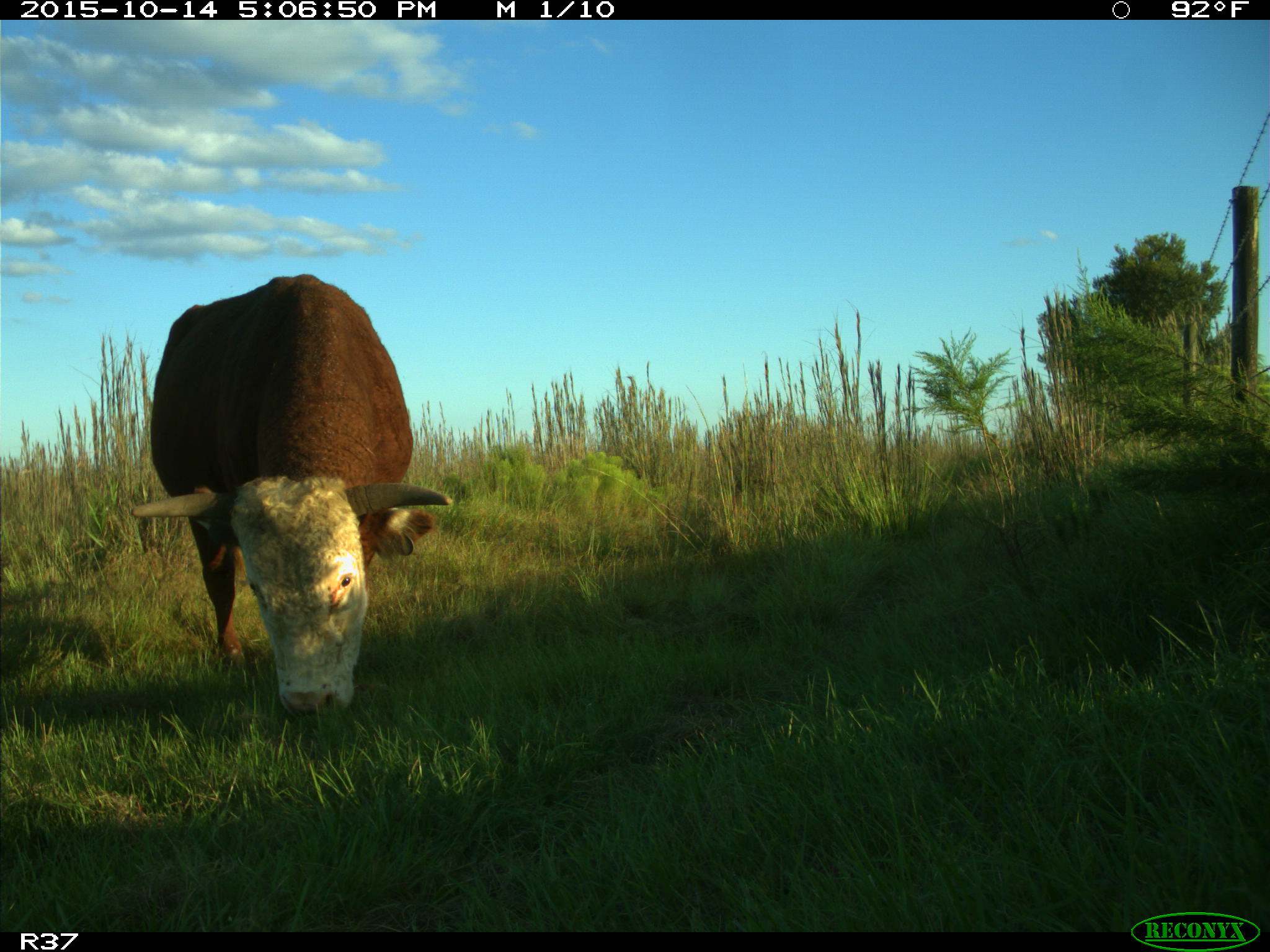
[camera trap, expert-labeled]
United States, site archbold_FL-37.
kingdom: Animalia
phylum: Chordata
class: Mammalia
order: Artiodactyla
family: Bovidae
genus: Bos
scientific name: Bos taurus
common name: domestic cow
Bos taurus (domestic cow).